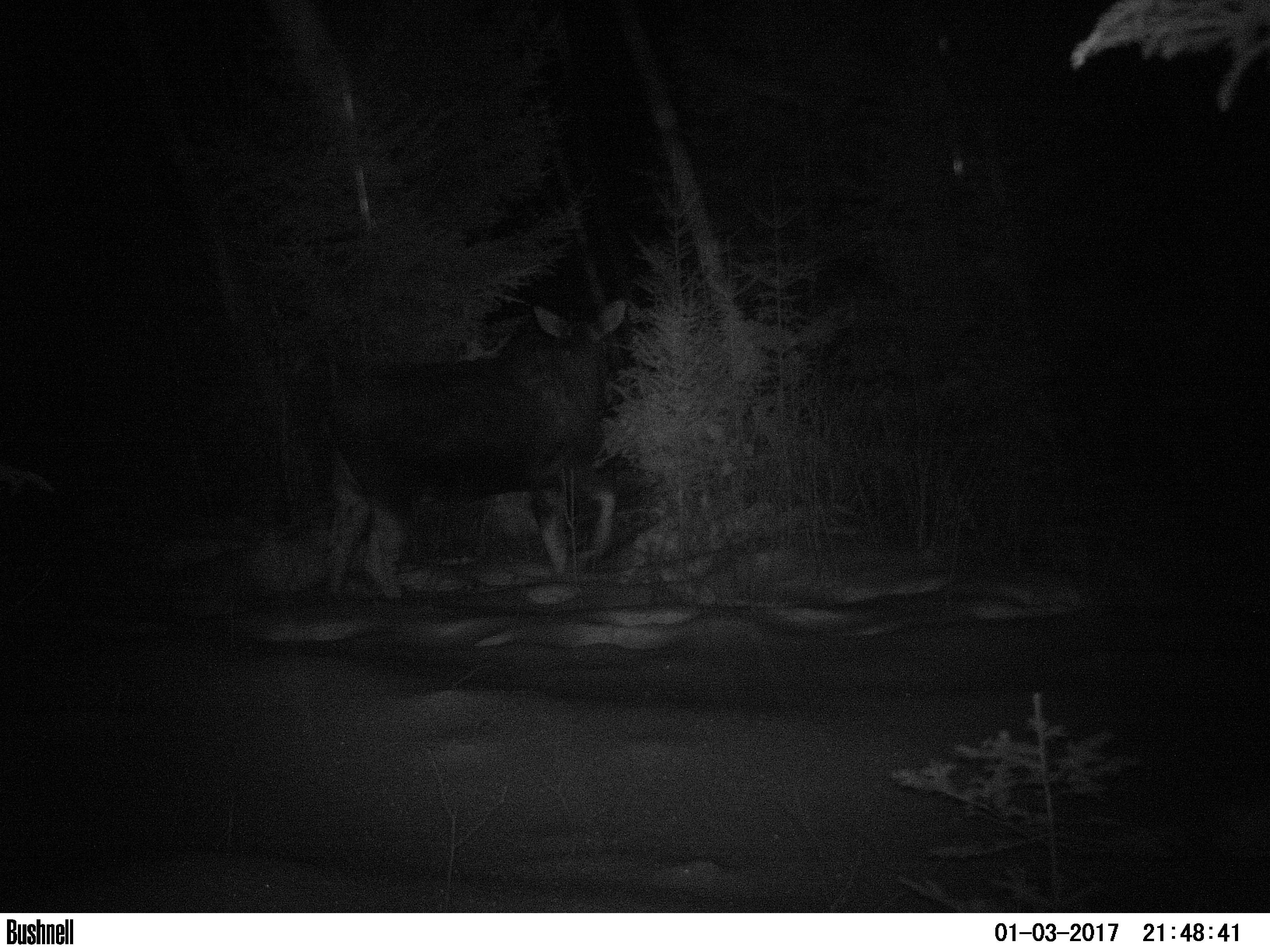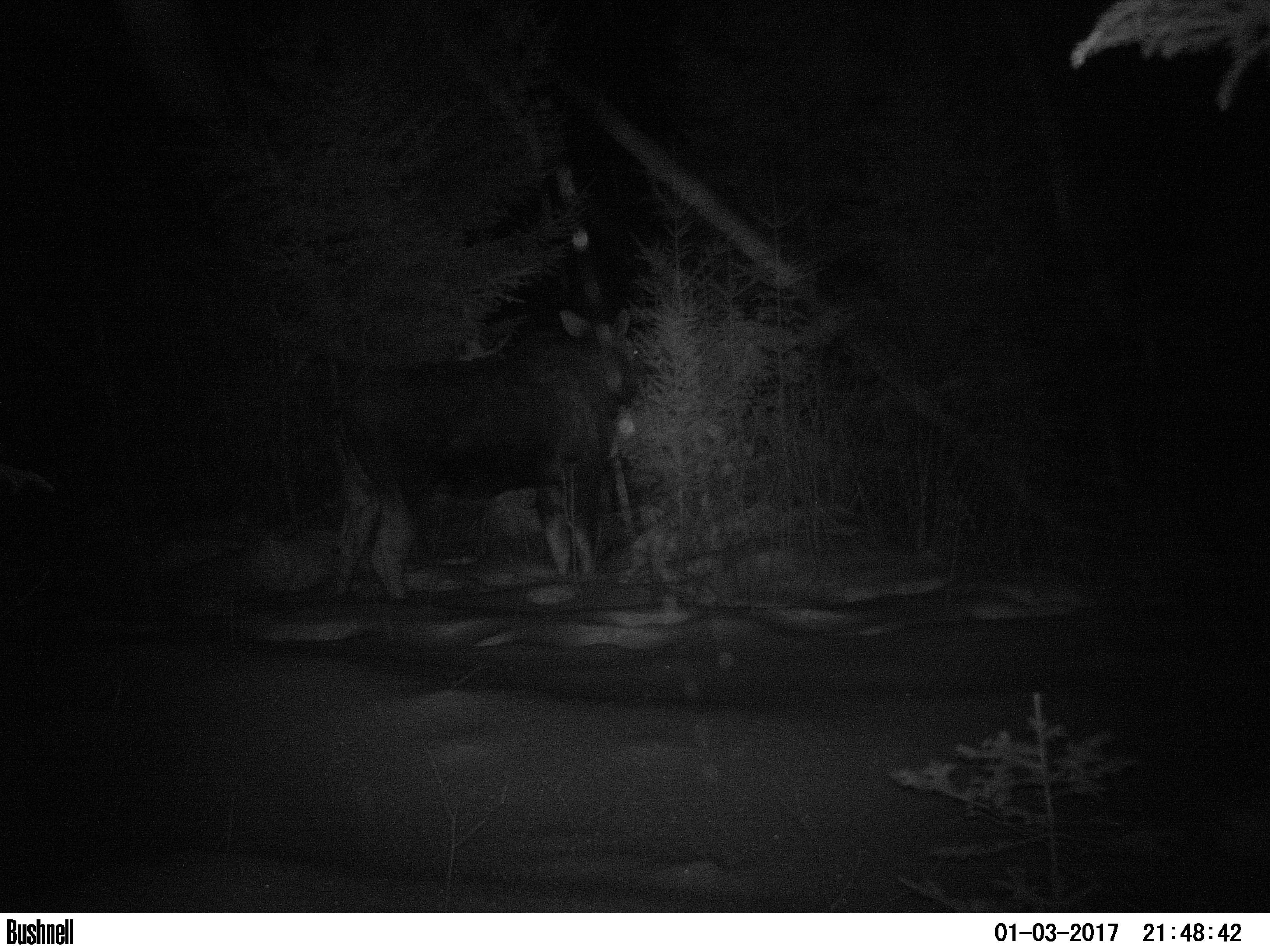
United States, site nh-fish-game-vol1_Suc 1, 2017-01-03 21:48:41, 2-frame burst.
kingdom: Animalia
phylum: Chordata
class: Mammalia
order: Artiodactyla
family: Cervidae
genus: Alces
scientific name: Alces alces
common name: moose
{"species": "moose (Alces alces)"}